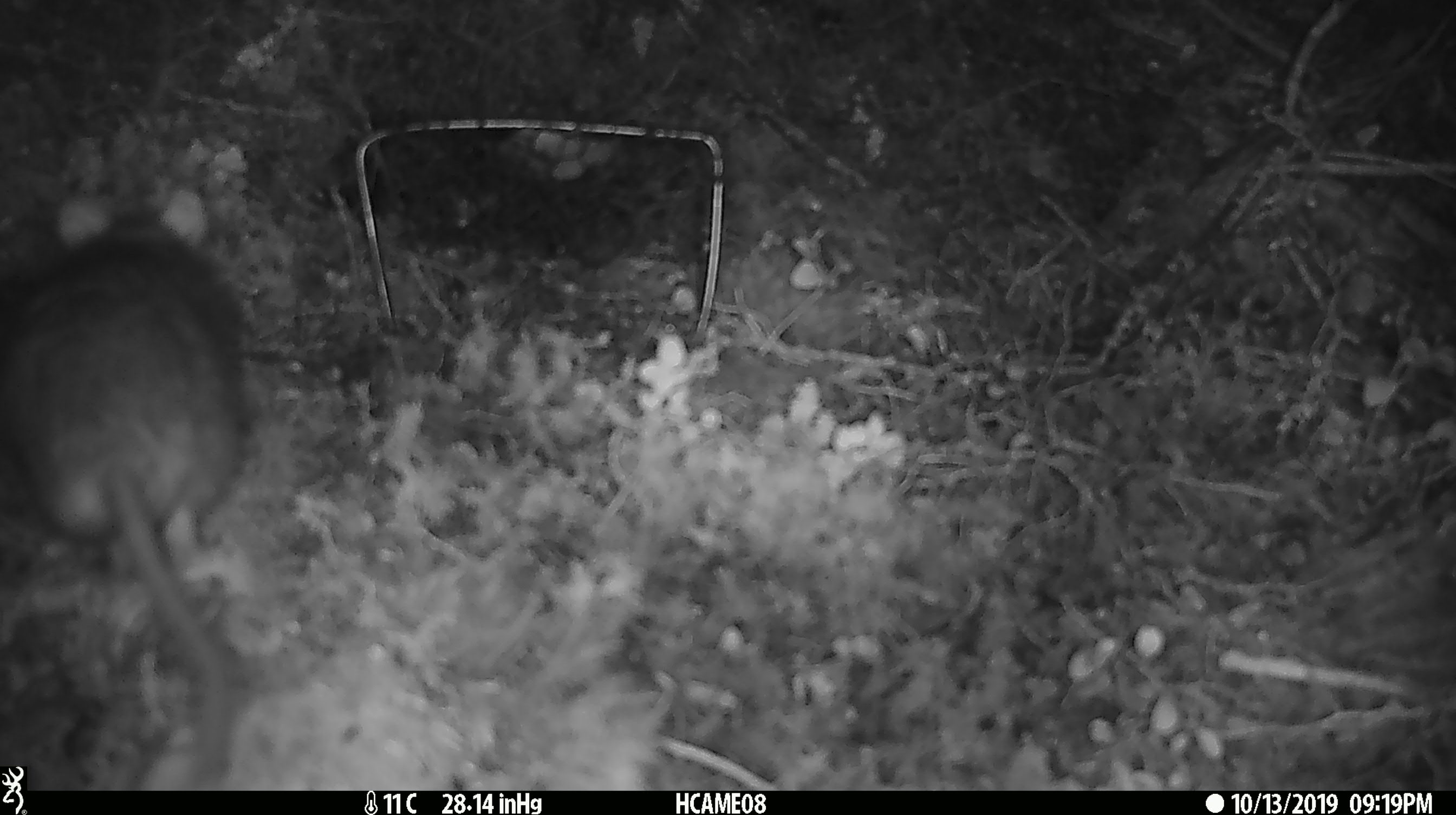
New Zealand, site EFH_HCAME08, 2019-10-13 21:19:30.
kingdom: Animalia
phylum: Chordata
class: Mammalia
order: Rodentia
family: Muridae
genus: Rattus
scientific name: Rattus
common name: rat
Rat (Rattus).